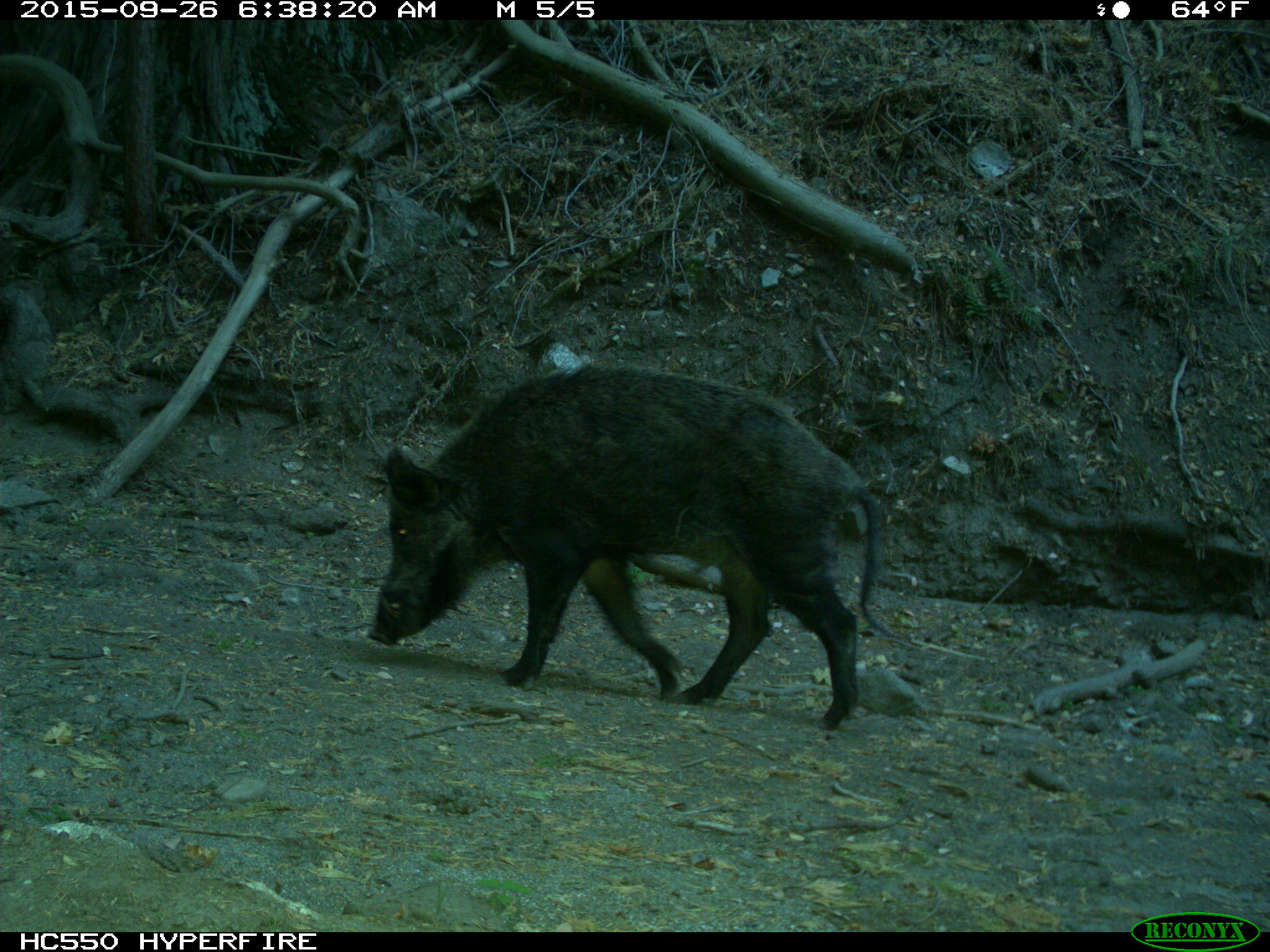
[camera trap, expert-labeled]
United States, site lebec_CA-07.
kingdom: Animalia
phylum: Chordata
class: Mammalia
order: Artiodactyla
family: Suidae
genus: Sus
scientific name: Sus scrofa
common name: wild boar